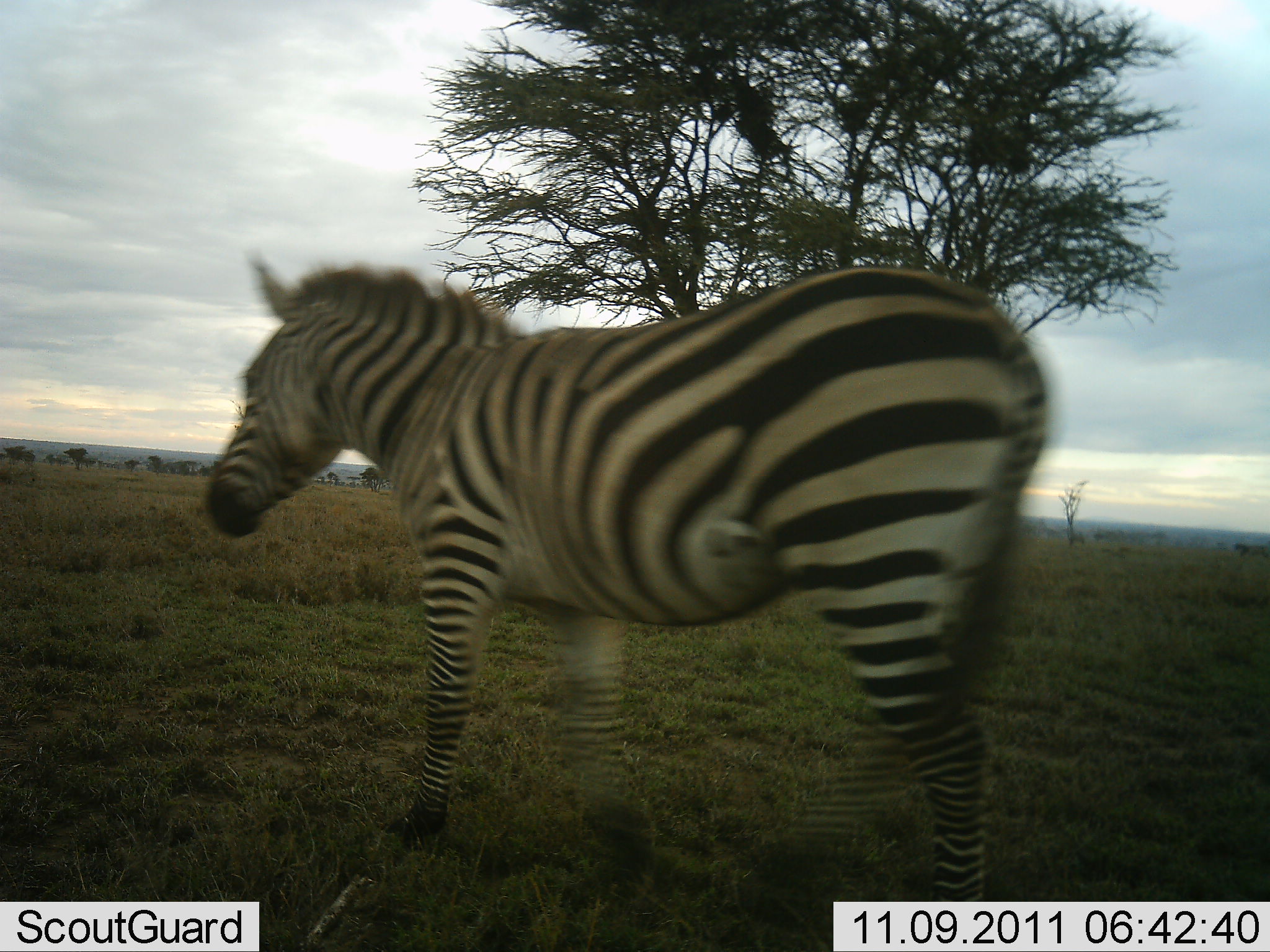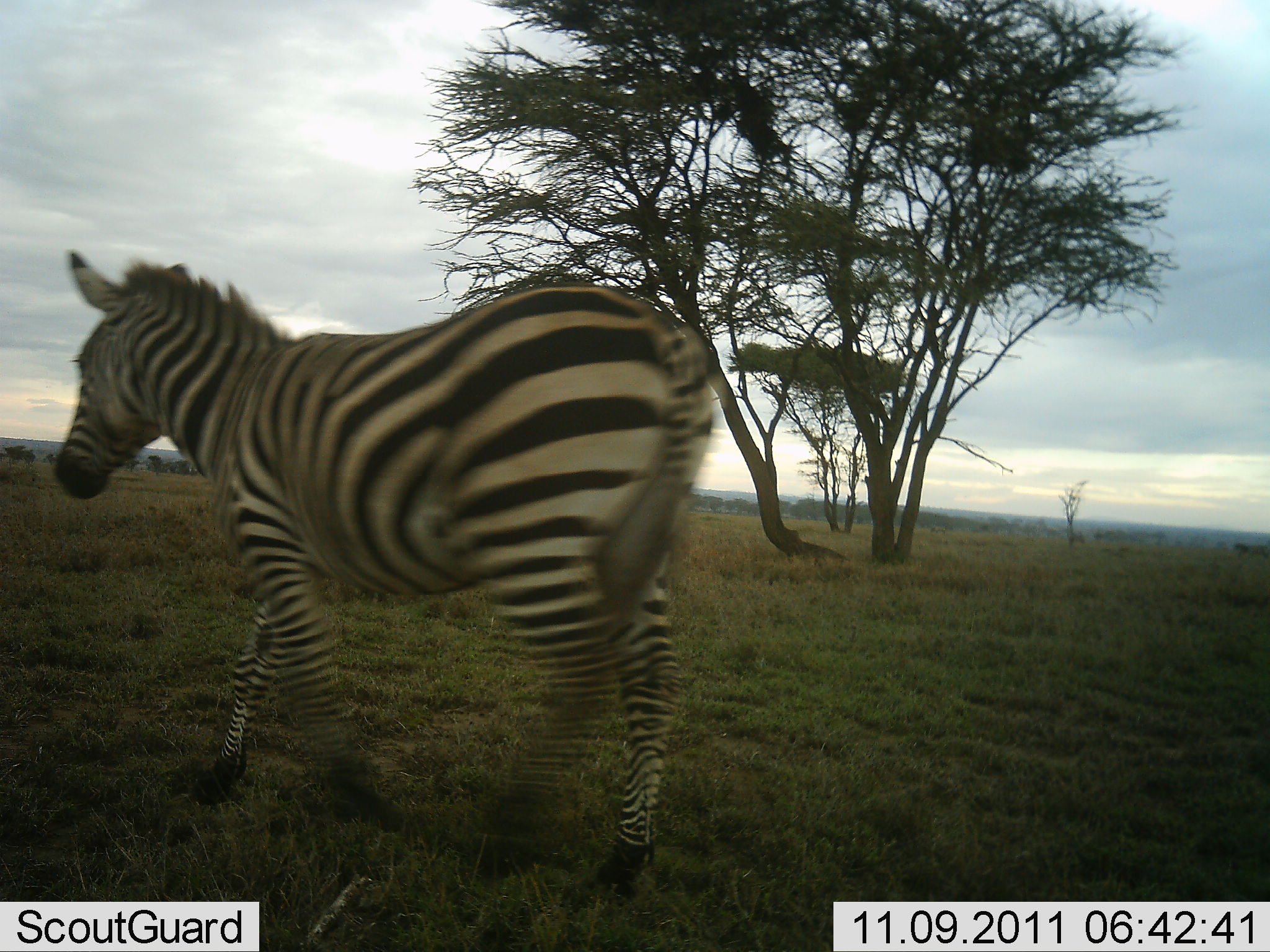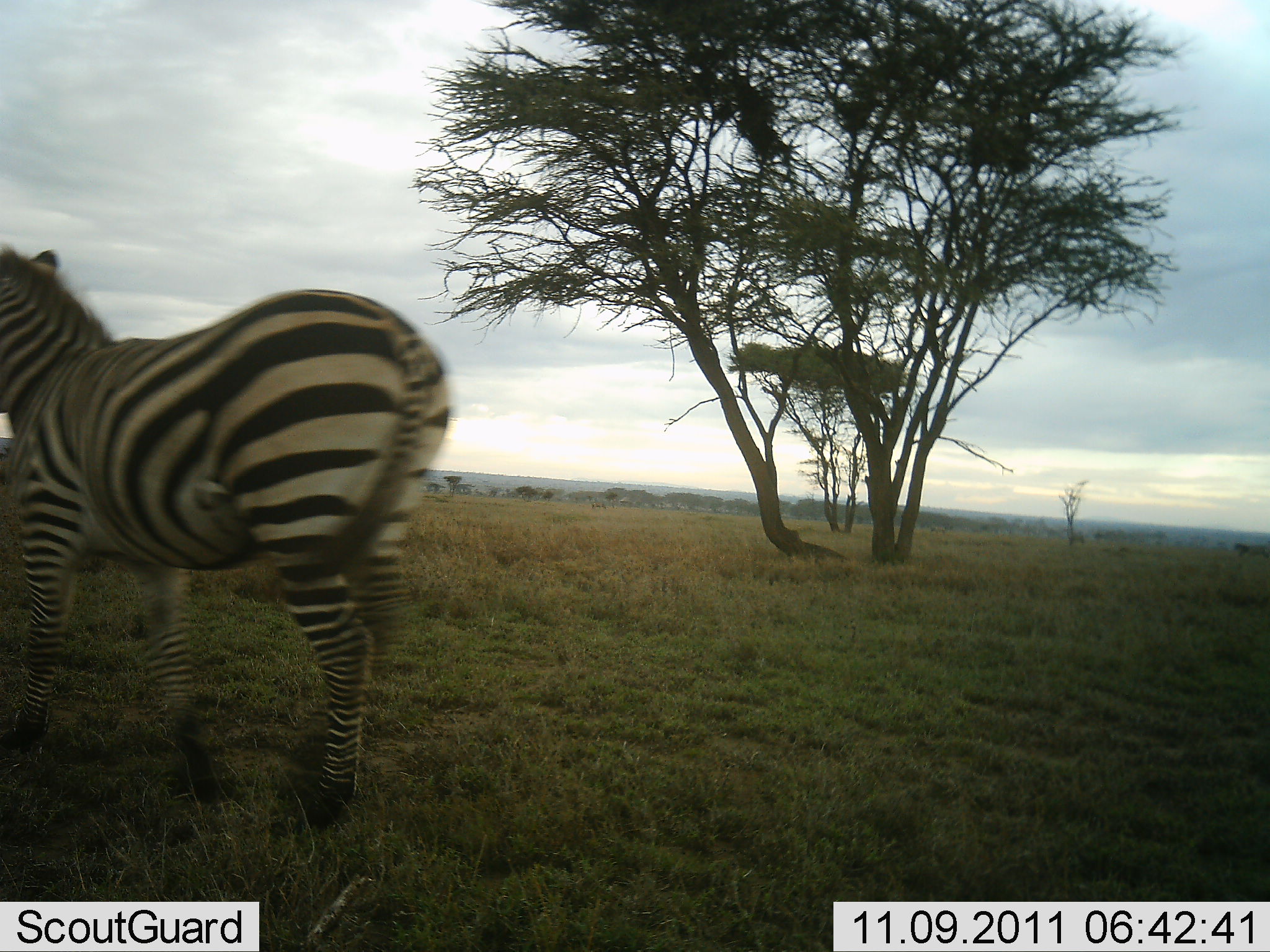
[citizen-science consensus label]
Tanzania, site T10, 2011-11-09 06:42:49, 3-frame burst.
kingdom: Animalia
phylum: Chordata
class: Mammalia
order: Perissodactyla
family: Equidae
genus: Equus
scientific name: Equus quagga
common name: plains zebra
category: zebra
Zebra (plains zebra) (Equus quagga), count 1. Behavior (volunteer vote fractions): standing 7%, resting 0%, moving 93%, interacting 0%. Young present (vote fraction): 0%. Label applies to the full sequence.